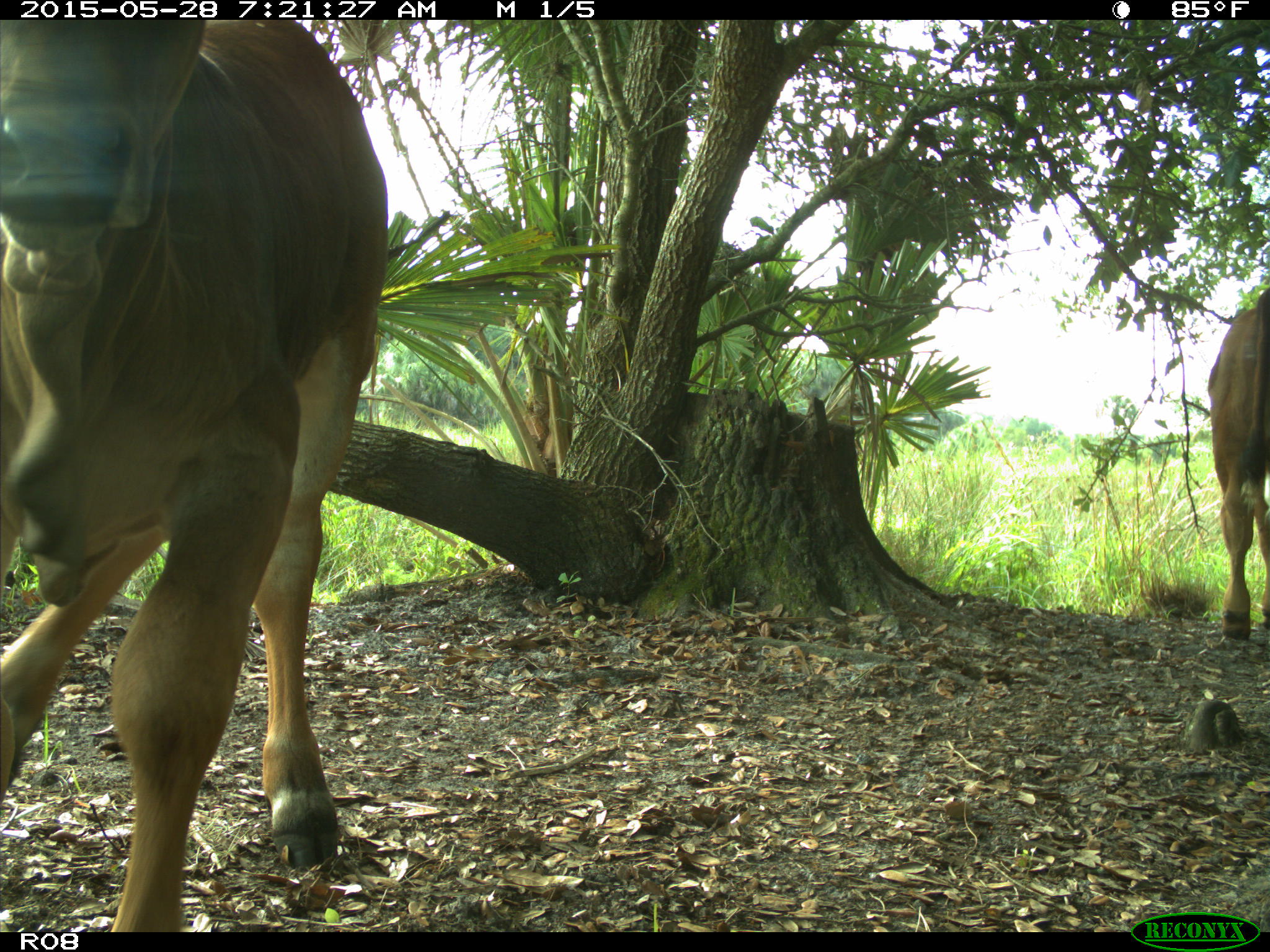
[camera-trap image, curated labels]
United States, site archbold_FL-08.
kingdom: Animalia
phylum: Chordata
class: Mammalia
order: Artiodactyla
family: Bovidae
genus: Bos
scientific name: Bos taurus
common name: domestic cow